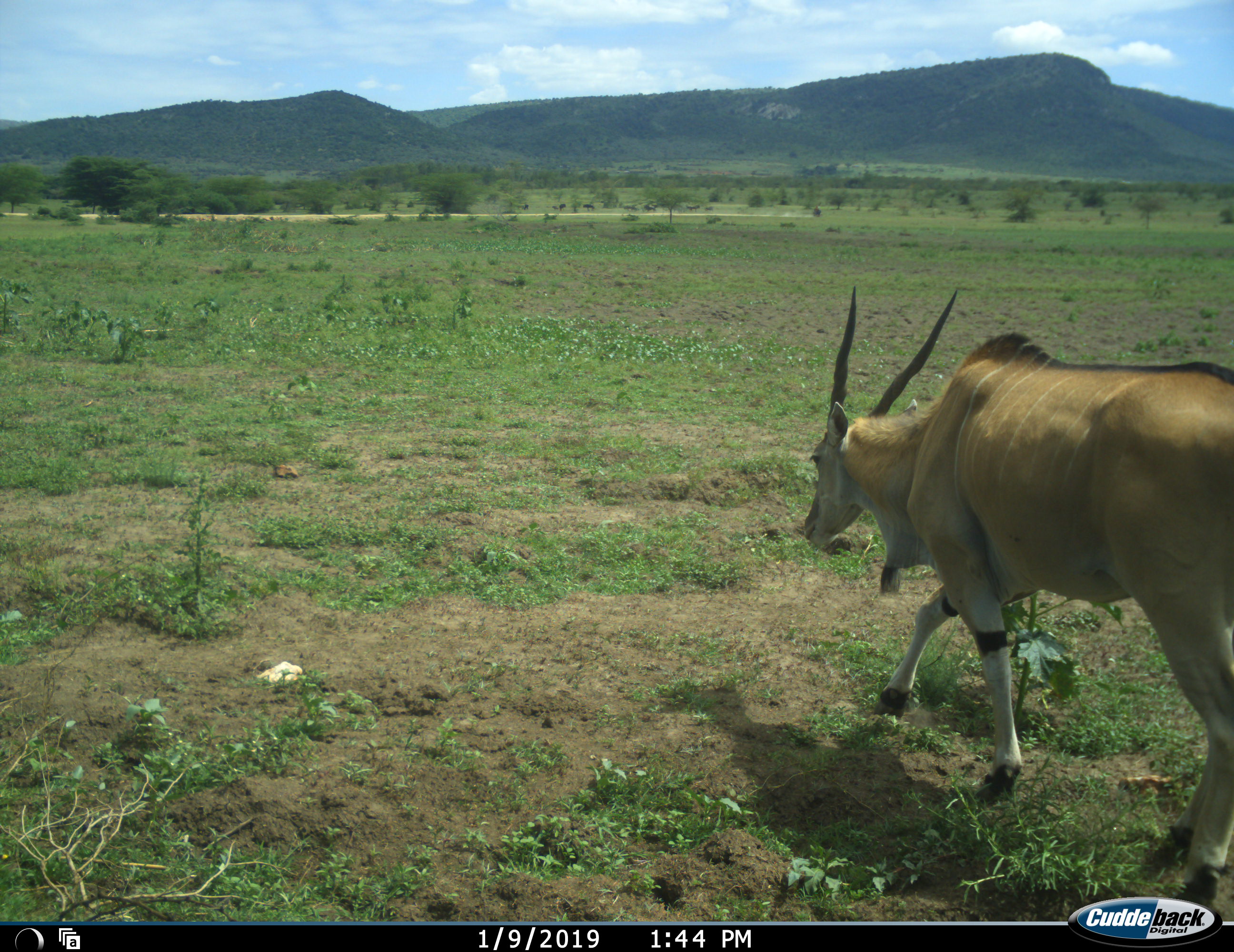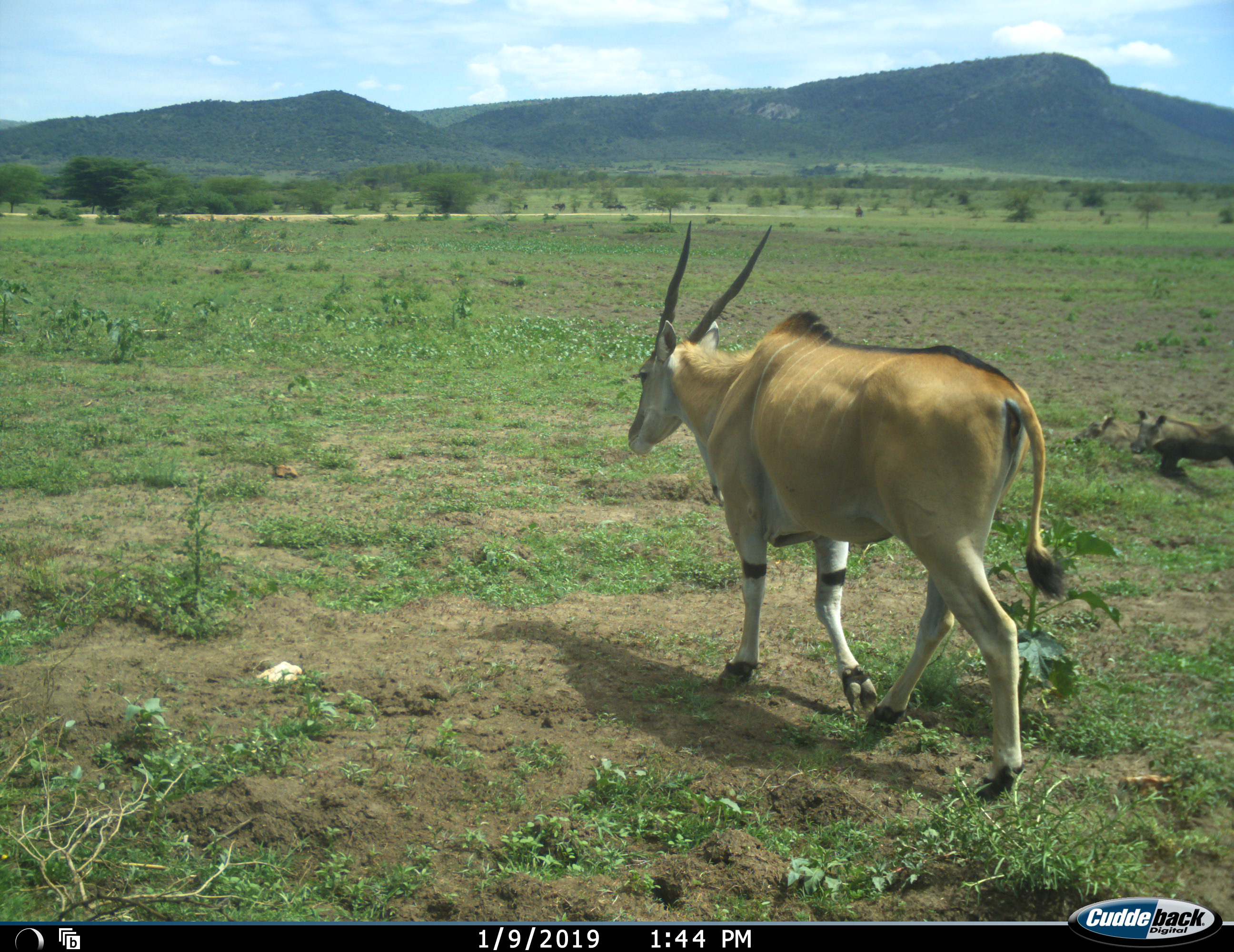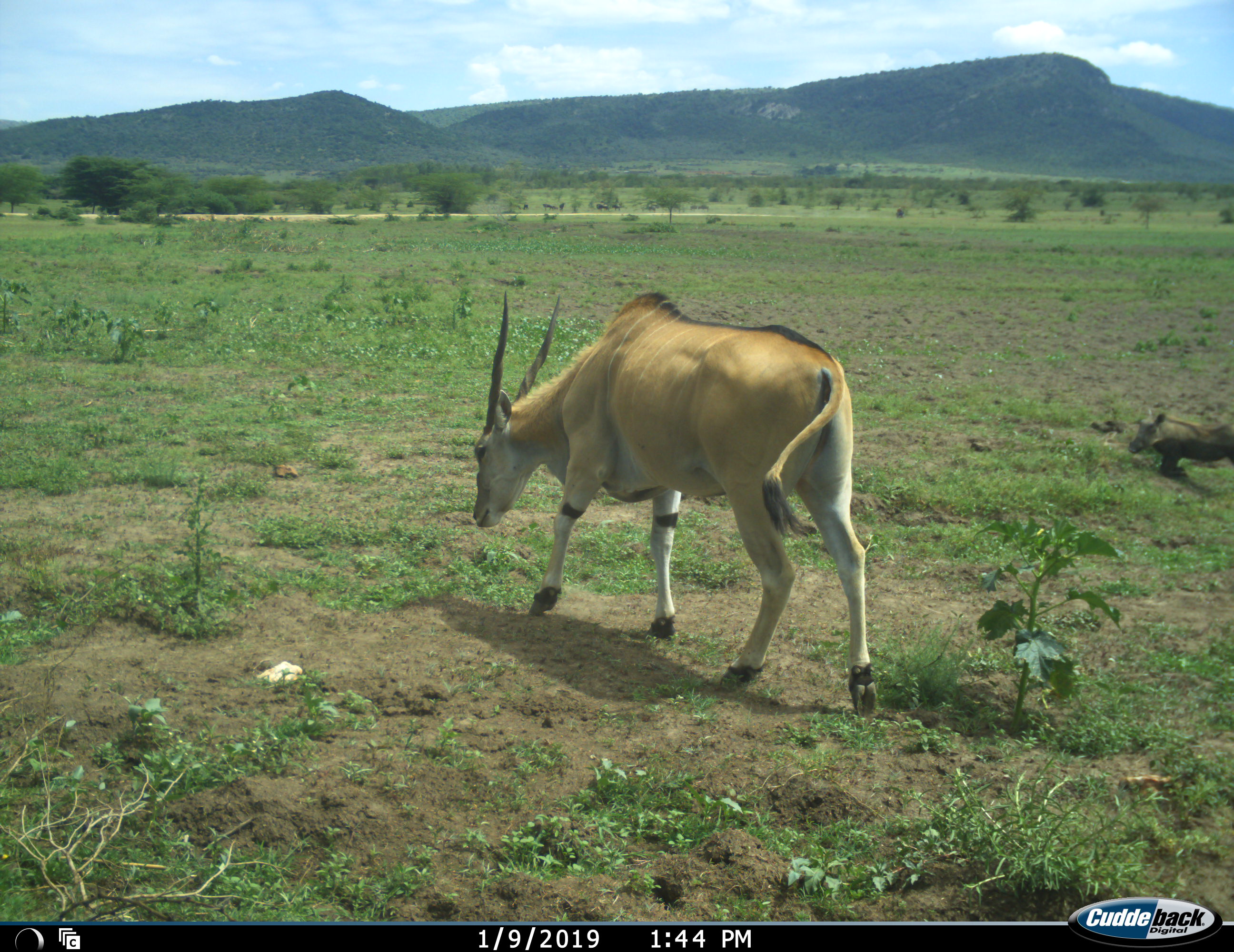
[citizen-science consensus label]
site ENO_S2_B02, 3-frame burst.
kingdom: Animalia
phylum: Chordata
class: Mammalia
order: Artiodactyla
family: Bovidae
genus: Tragelaphus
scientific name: Tragelaphus oryx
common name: eland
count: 1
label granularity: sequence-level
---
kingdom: Animalia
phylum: Chordata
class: Mammalia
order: Artiodactyla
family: Suidae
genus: Phacochoerus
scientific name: Phacochoerus africanus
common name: warthog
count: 1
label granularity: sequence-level